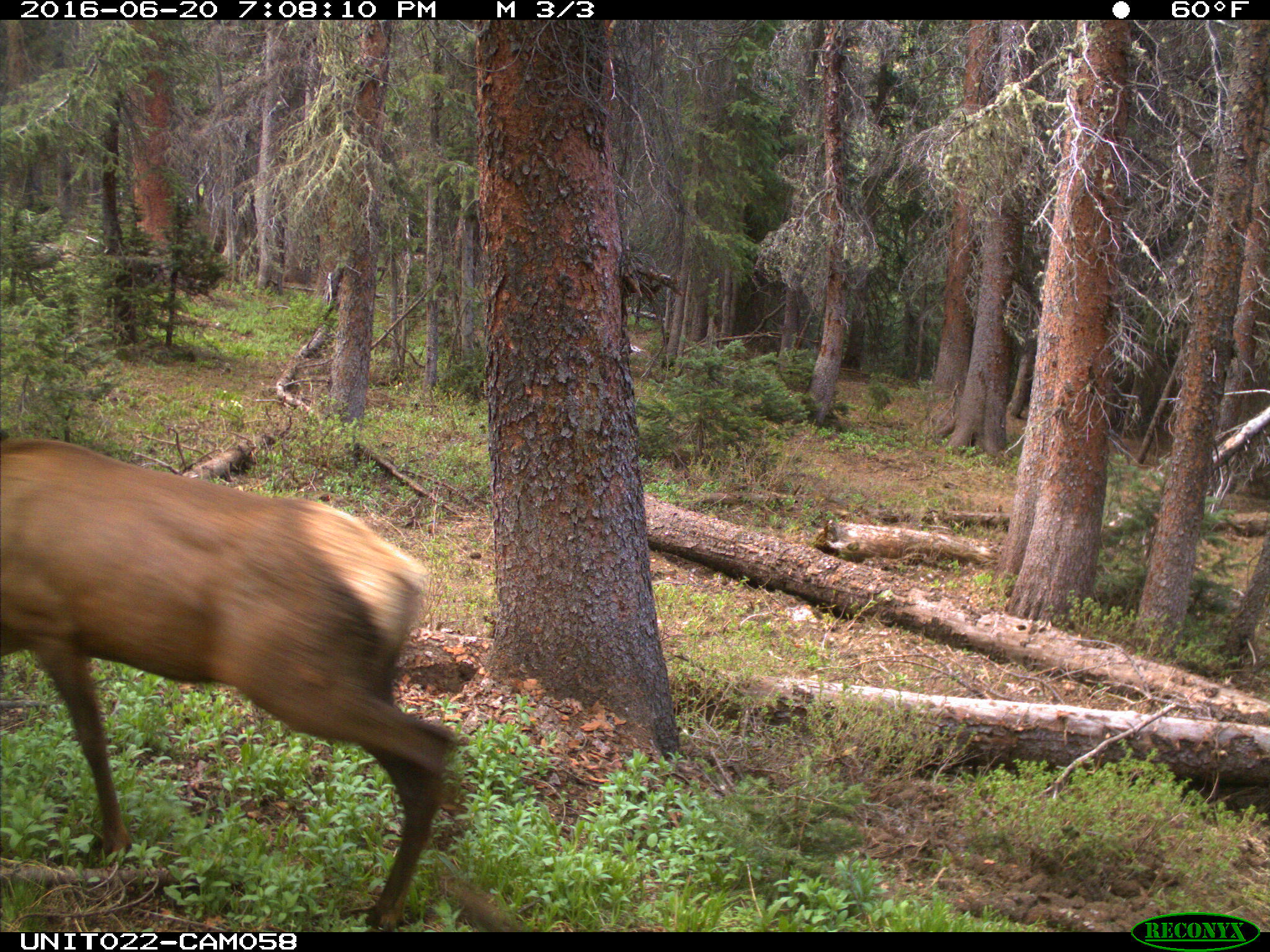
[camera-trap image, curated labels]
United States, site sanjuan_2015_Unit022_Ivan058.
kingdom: Animalia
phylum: Chordata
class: Mammalia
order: Artiodactyla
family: Cervidae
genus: Cervus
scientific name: Cervus elaphus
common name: red deer